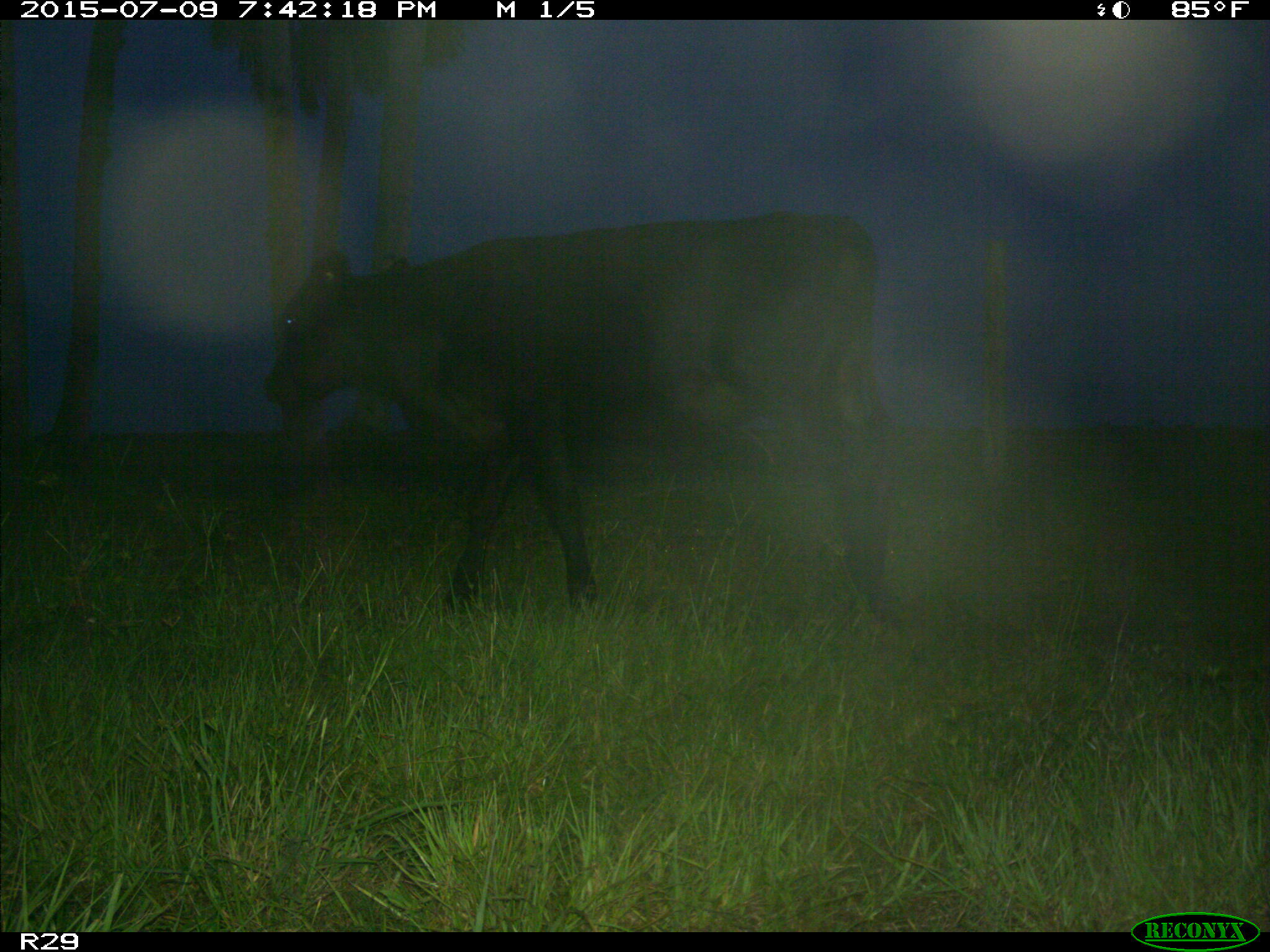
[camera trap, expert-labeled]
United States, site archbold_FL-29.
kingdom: Animalia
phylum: Chordata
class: Mammalia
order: Artiodactyla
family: Bovidae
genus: Bos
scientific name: Bos taurus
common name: domestic cow